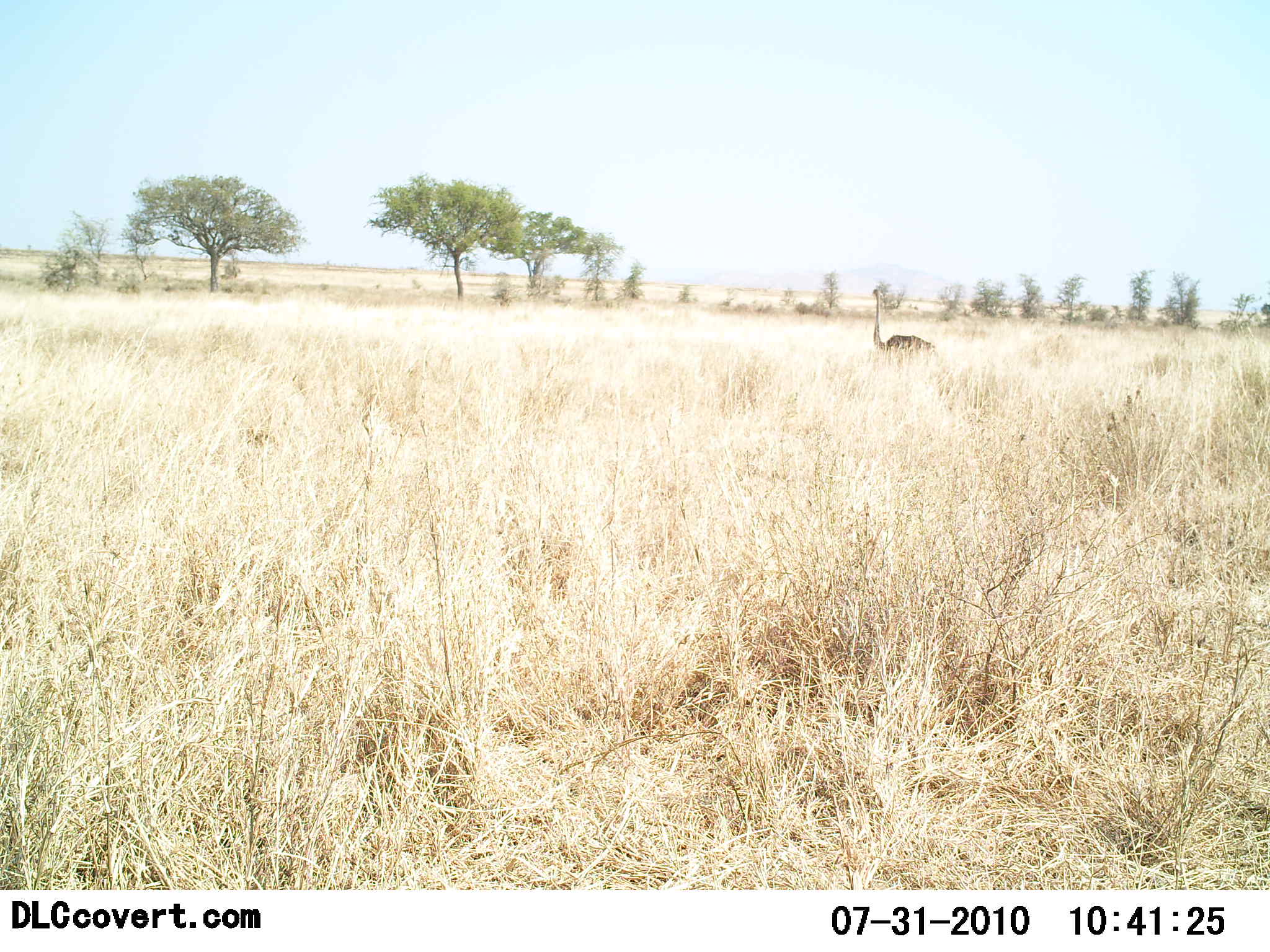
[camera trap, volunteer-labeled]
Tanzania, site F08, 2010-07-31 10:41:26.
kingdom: Animalia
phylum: Chordata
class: Aves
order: Struthioniformes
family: Struthionidae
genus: Struthio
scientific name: Struthio camelus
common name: ostrich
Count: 1.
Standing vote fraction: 92%.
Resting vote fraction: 8%.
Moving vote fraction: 0%.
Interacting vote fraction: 0%.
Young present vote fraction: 0%.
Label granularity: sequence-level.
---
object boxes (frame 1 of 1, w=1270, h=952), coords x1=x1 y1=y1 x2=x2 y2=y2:
animal: x1=870 y1=288 x2=937 y2=364